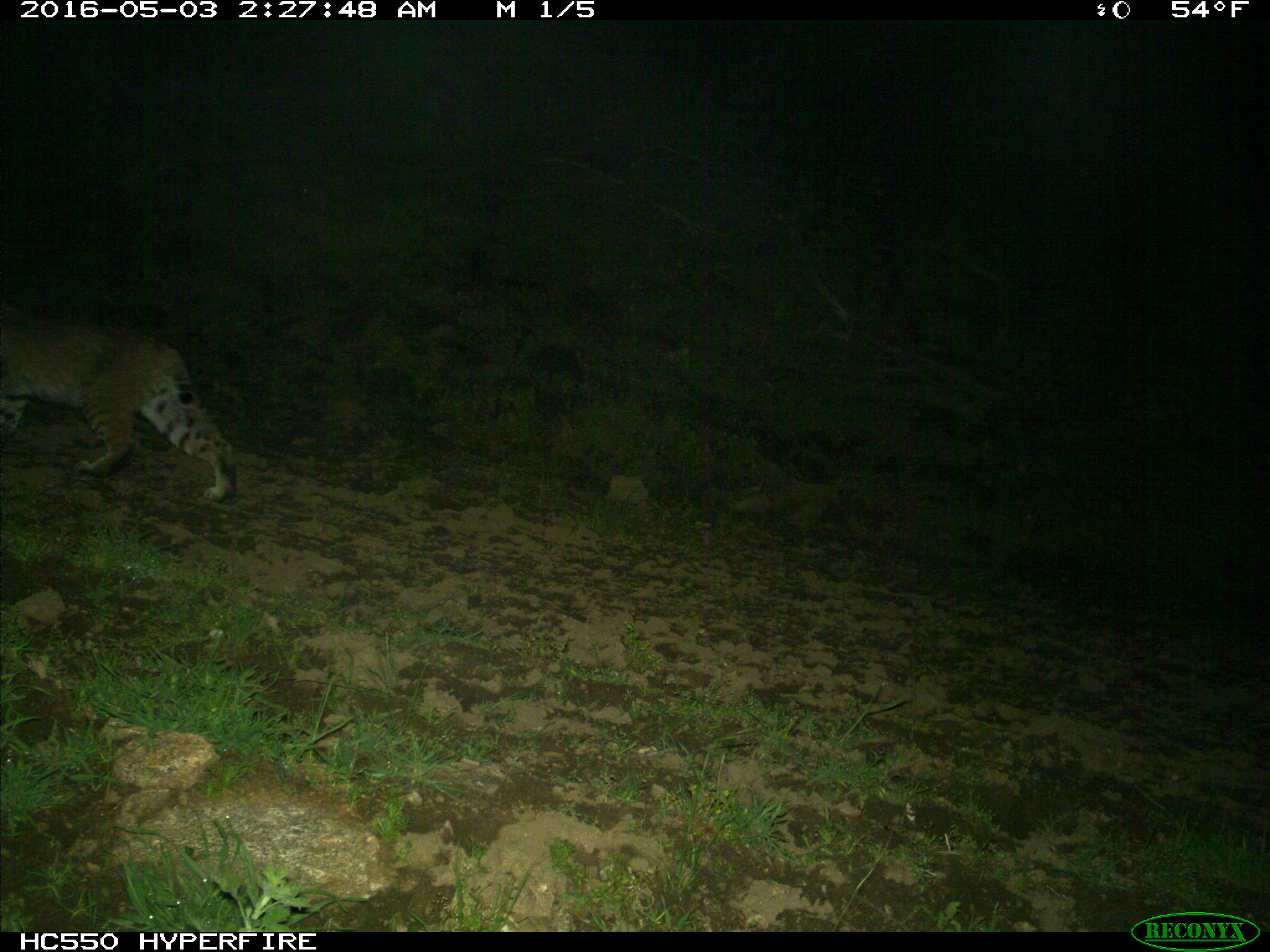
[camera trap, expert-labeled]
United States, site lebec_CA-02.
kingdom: Animalia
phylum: Chordata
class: Mammalia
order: Carnivora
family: Felidae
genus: Lynx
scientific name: Lynx rufus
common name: bobcat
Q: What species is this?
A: Lynx rufus (bobcat).